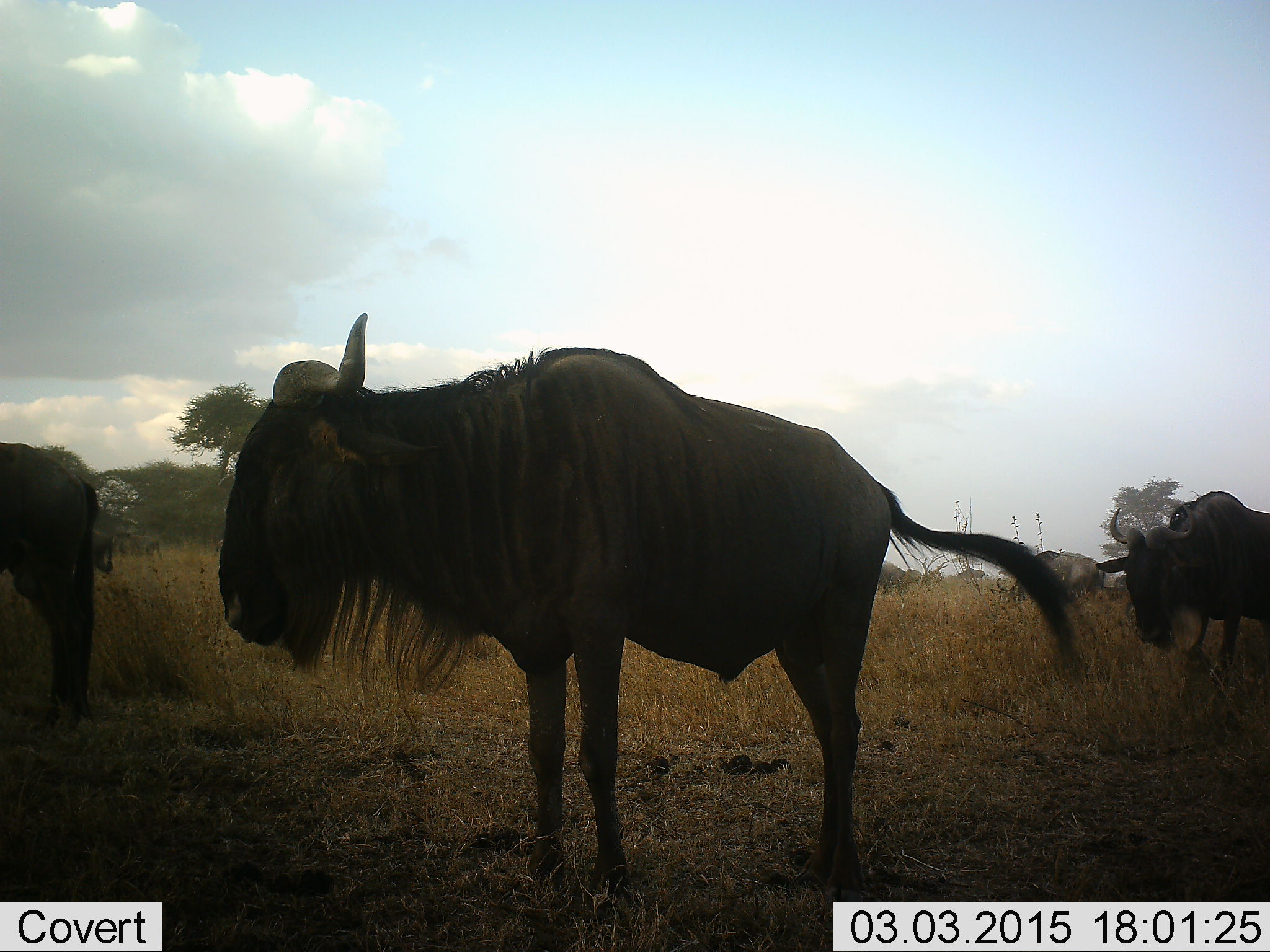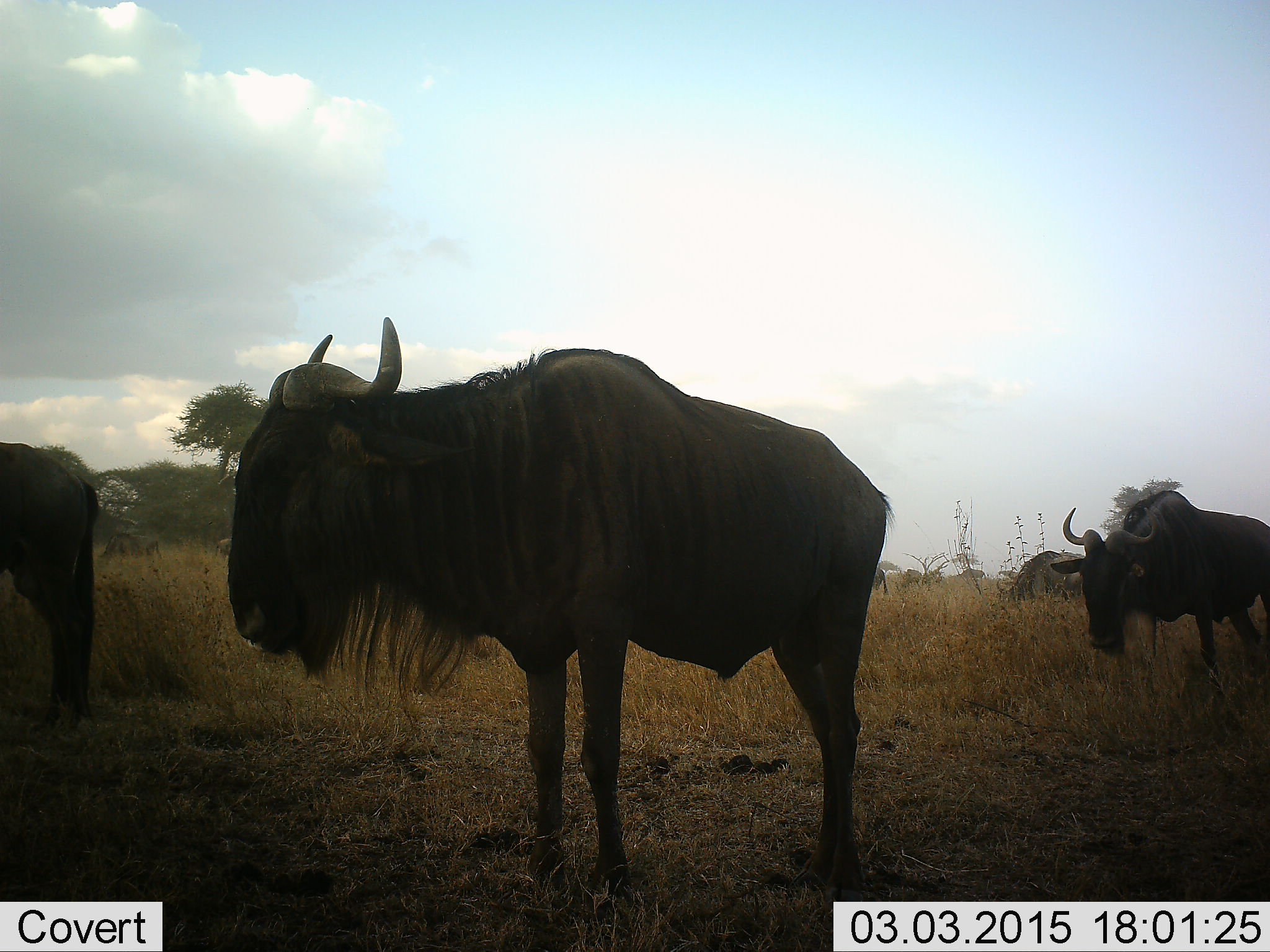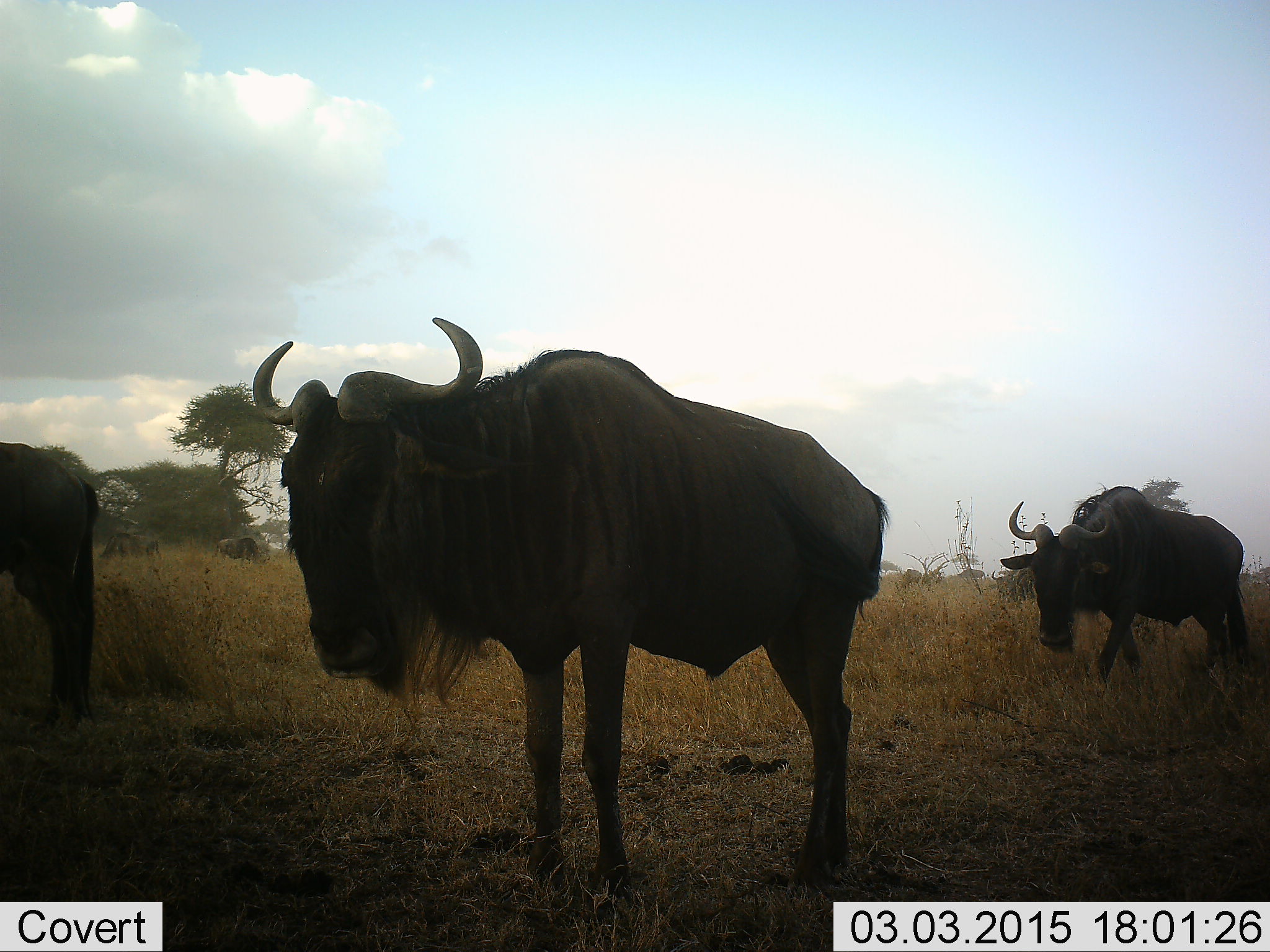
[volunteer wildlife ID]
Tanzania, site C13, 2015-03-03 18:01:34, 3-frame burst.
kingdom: Animalia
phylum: Chordata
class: Mammalia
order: Artiodactyla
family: Bovidae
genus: Connochaetes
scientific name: Connochaetes taurinus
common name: blue wildebeest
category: wildebeest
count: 6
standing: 100%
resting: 0%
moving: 20%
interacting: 0%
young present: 0%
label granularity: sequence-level